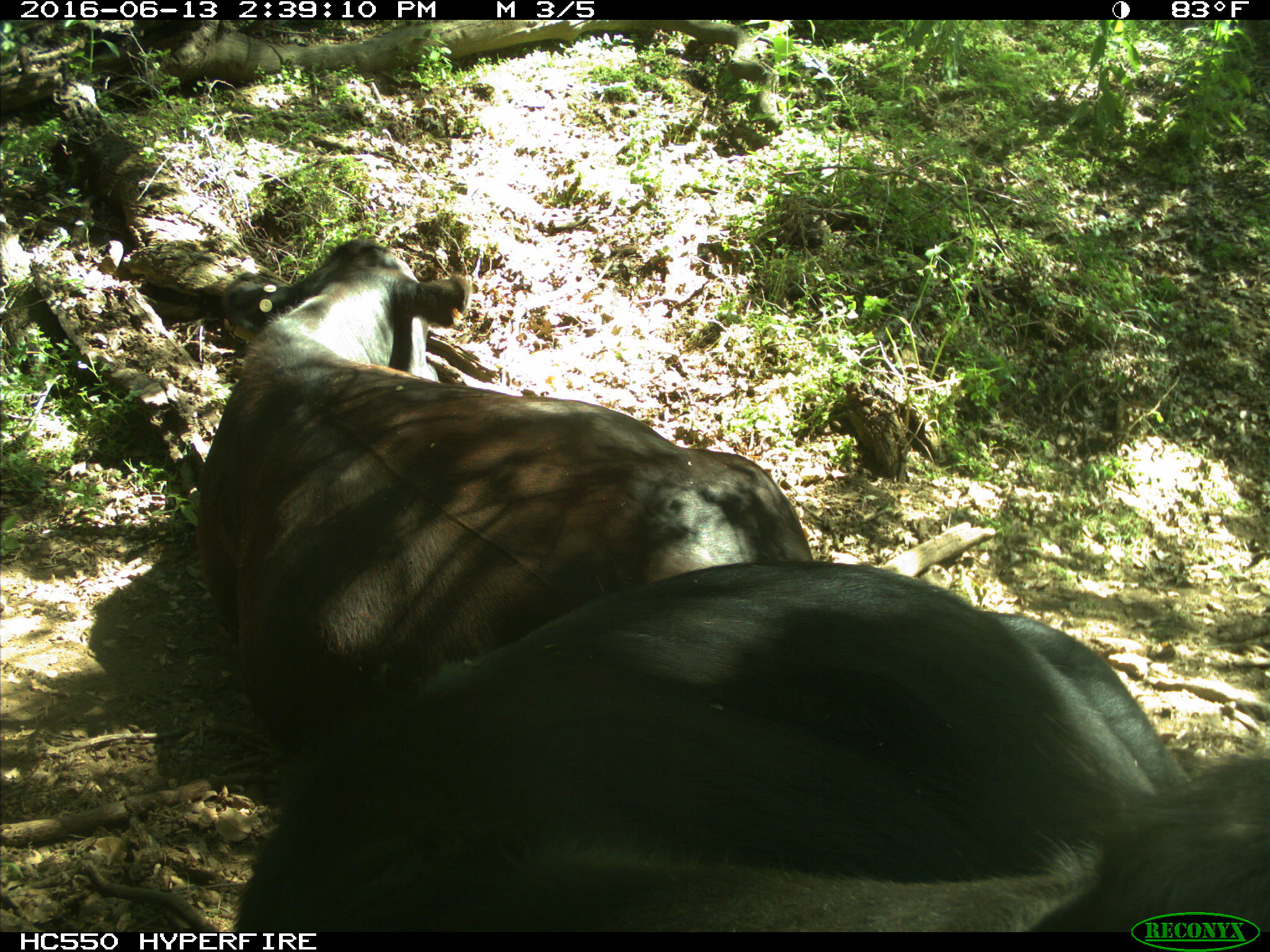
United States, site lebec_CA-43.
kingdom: Animalia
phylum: Chordata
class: Mammalia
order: Artiodactyla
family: Bovidae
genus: Bos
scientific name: Bos taurus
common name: domestic cow